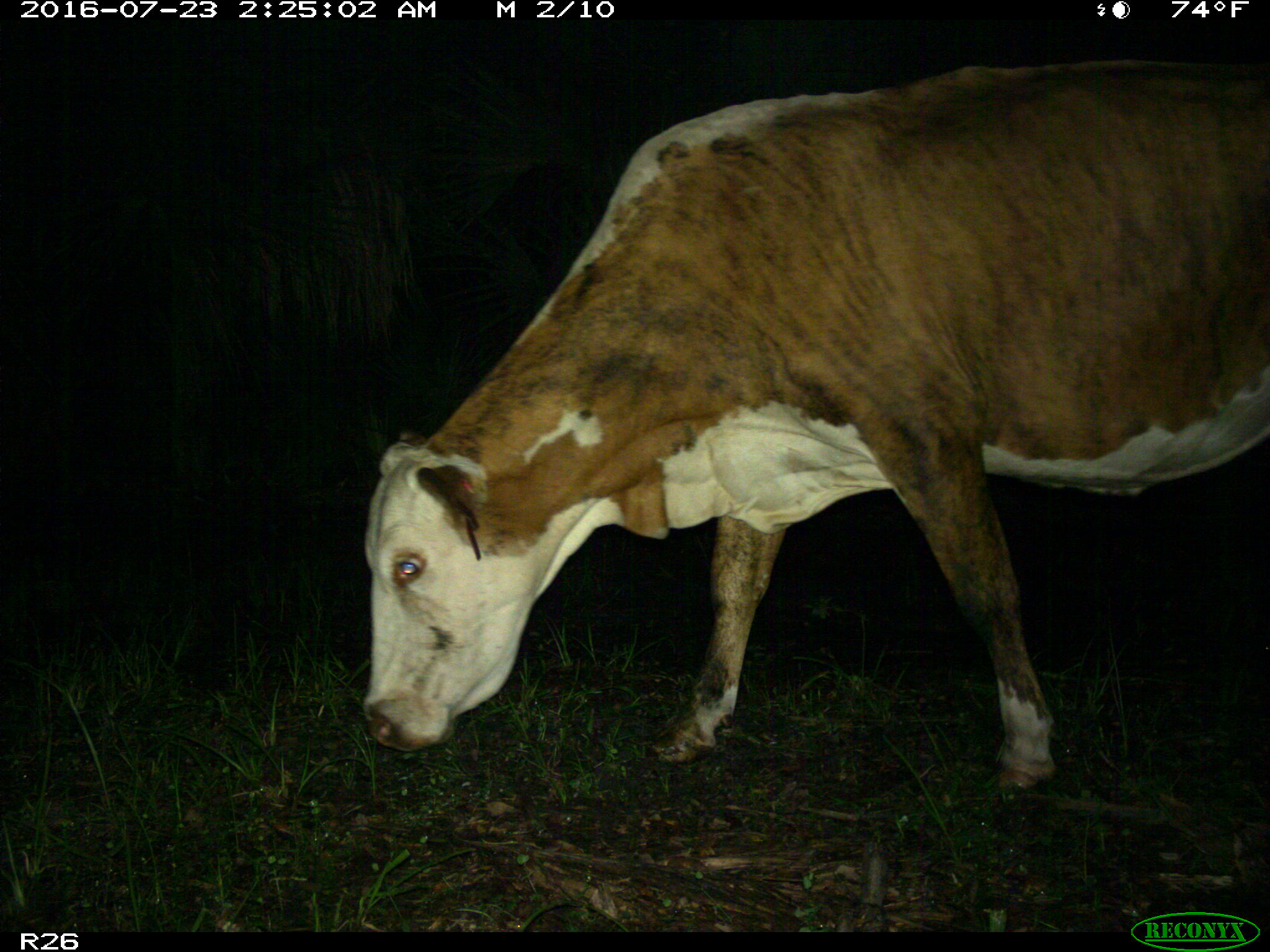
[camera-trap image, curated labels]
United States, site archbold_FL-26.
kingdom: Animalia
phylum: Chordata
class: Mammalia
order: Artiodactyla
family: Bovidae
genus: Bos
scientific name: Bos taurus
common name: domestic cow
Bos taurus (domestic cow).